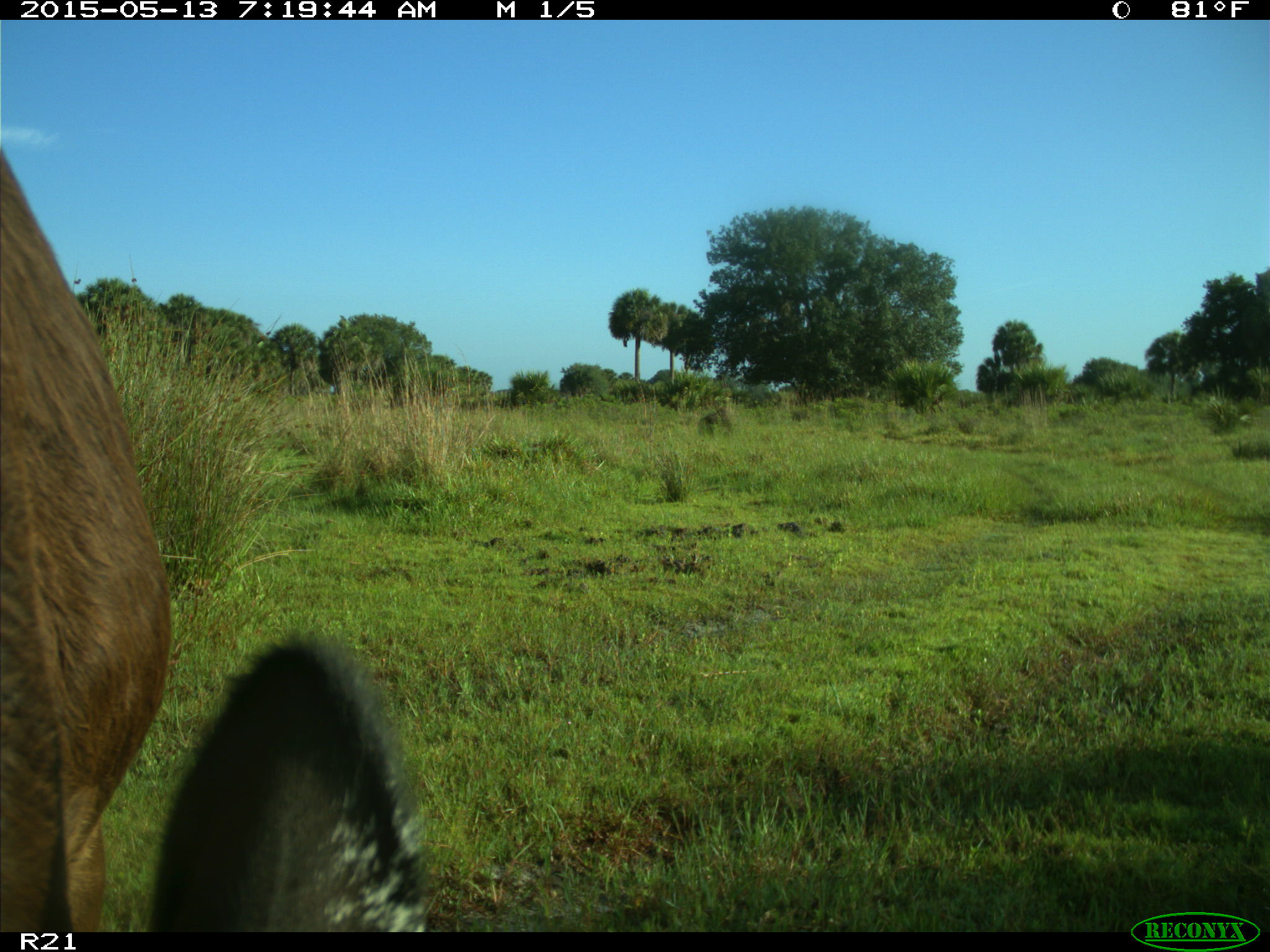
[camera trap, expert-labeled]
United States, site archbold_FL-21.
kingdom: Animalia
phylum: Chordata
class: Mammalia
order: Artiodactyla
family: Bovidae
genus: Bos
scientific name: Bos taurus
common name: domestic cow